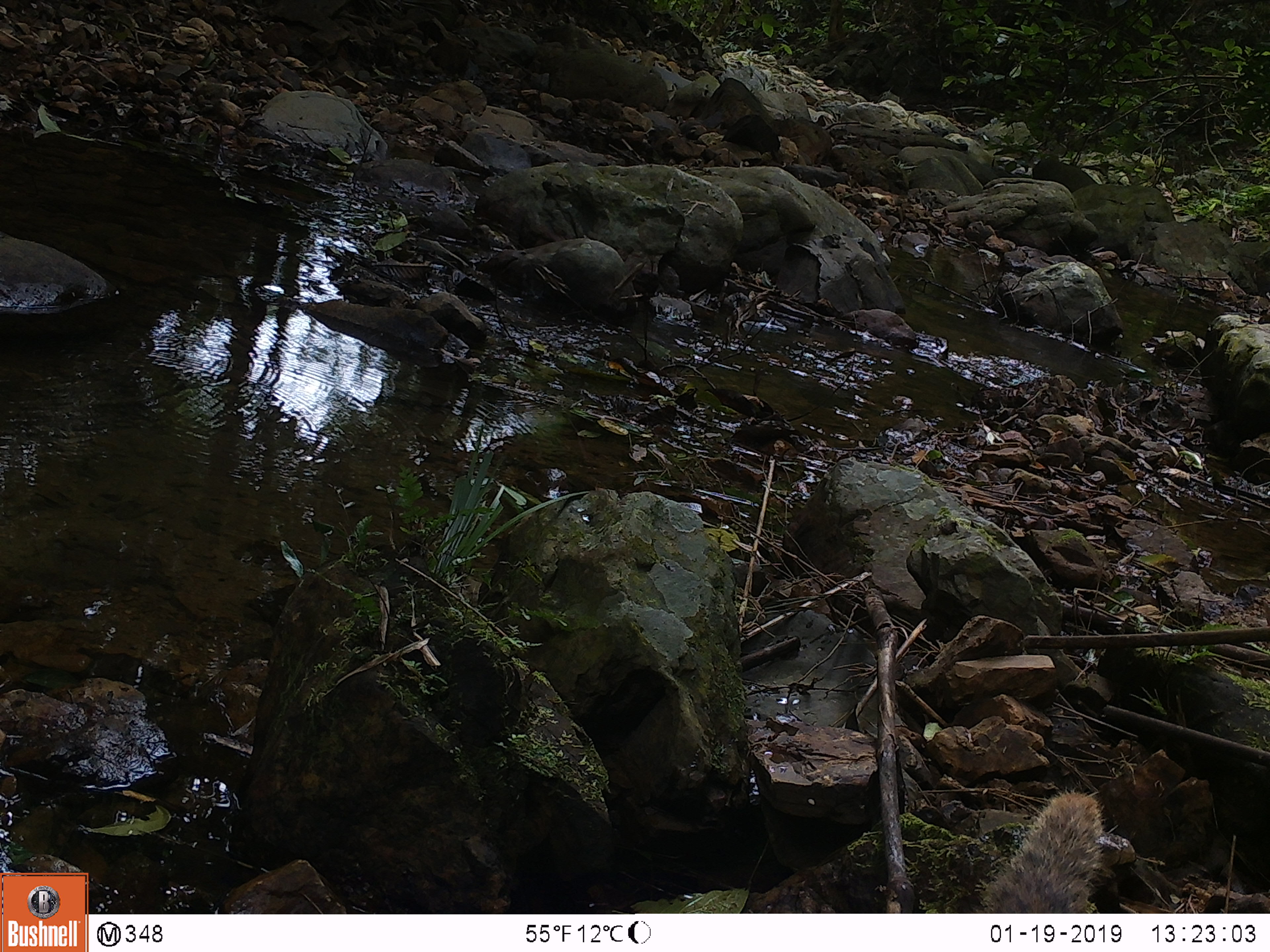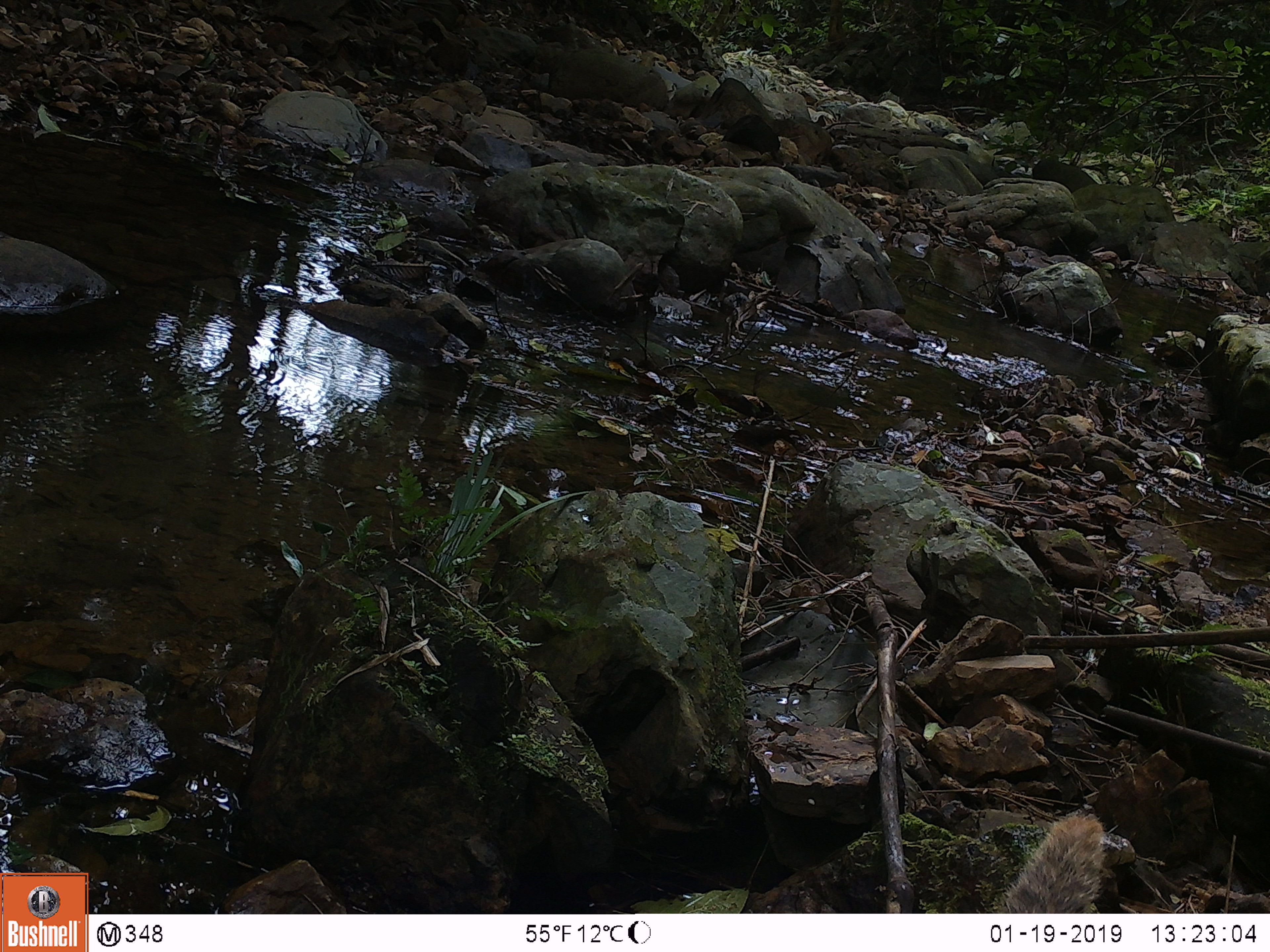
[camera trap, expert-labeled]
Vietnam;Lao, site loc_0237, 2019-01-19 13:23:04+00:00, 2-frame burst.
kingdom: Animalia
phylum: Chordata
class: Mammalia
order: Carnivora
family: Herpestidae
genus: Urva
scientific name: Urva urva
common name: crab-eating mongoose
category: crab eating mongoose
Crab eating mongoose (crab-eating mongoose) (Urva urva). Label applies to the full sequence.